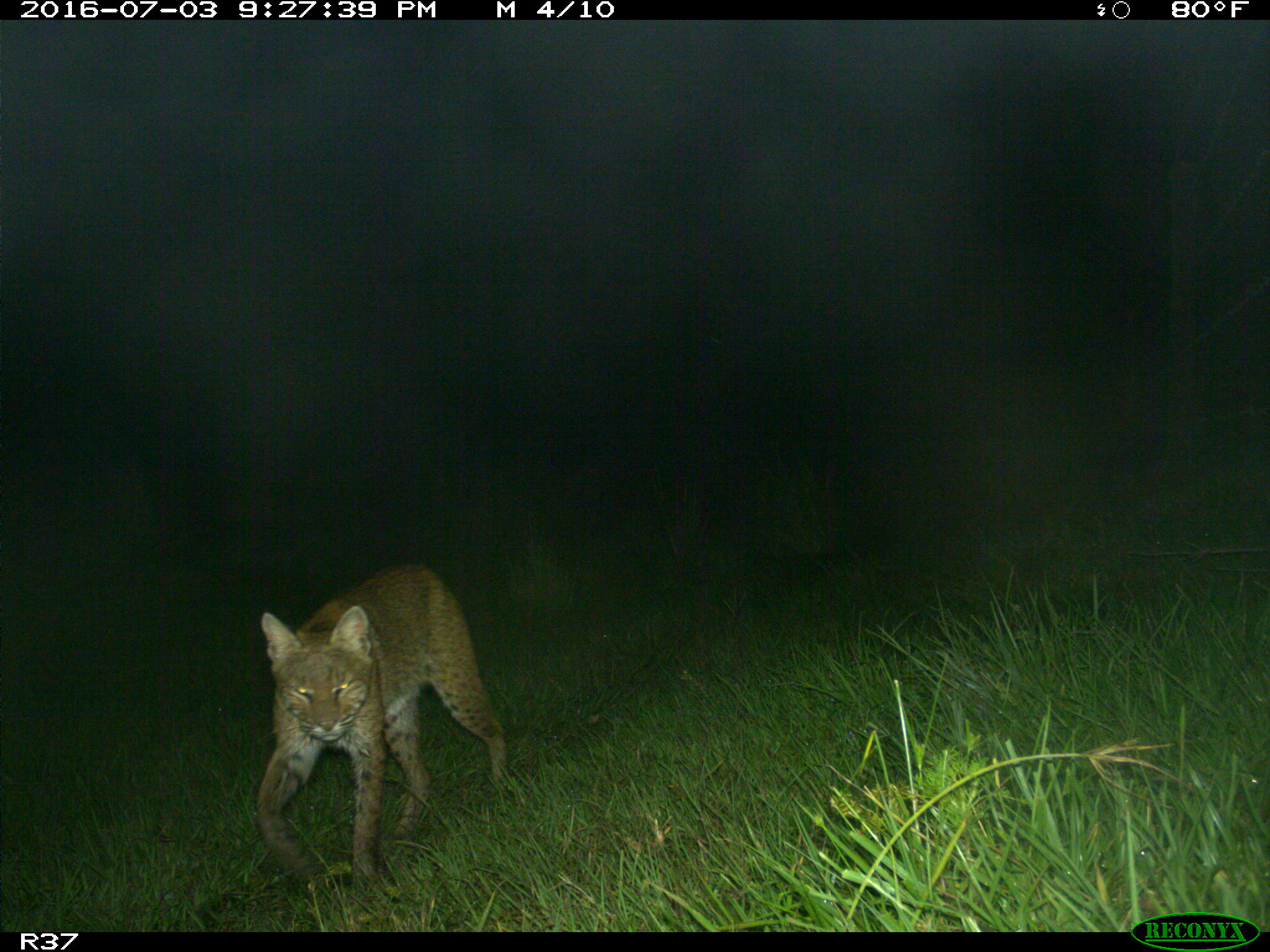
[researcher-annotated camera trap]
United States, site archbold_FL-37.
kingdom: Animalia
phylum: Chordata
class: Mammalia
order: Carnivora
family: Felidae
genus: Lynx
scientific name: Lynx rufus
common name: bobcat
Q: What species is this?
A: Lynx rufus (bobcat).